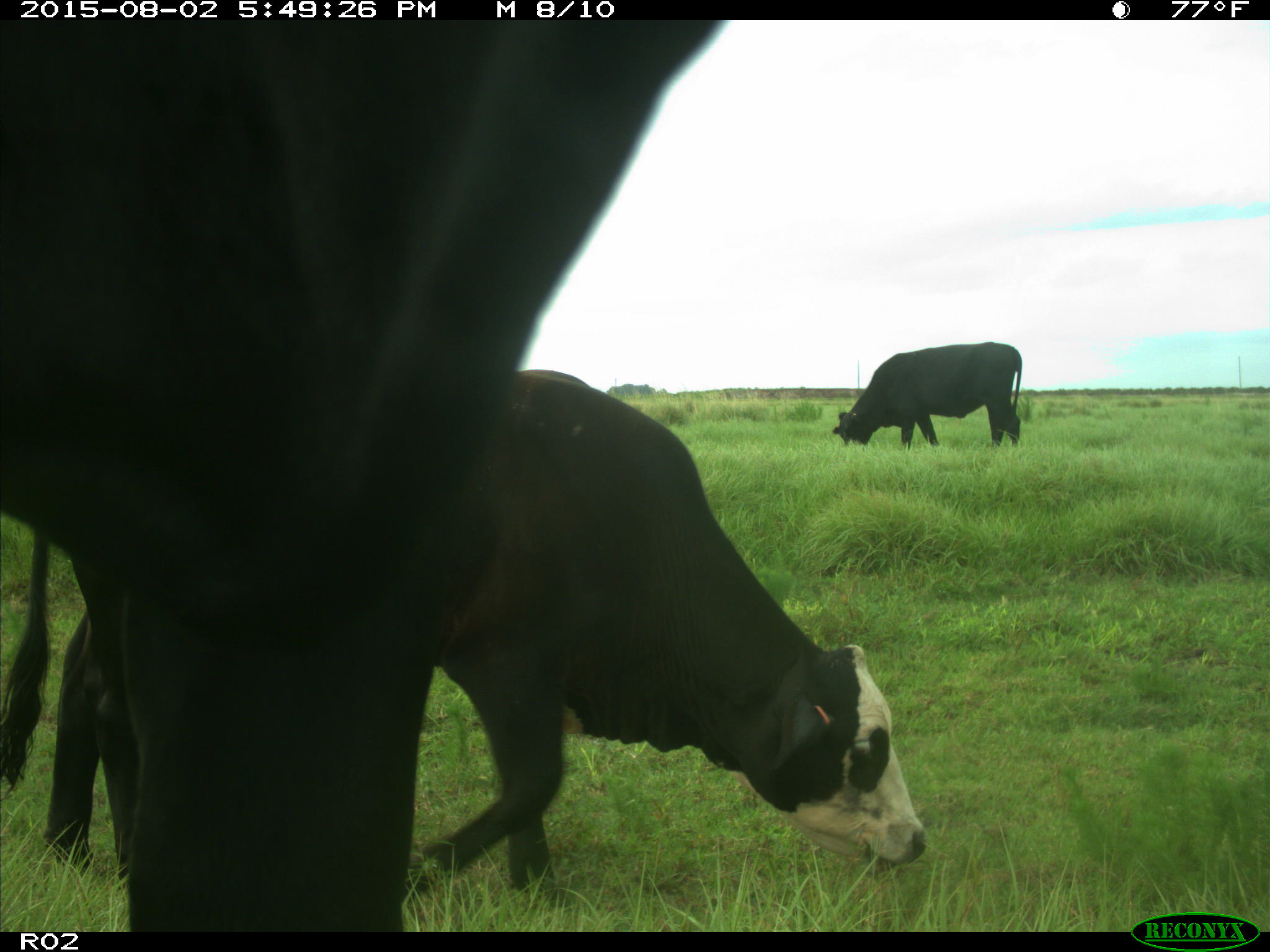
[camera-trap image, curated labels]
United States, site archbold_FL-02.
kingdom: Animalia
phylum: Chordata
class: Mammalia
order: Artiodactyla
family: Bovidae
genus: Bos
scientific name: Bos taurus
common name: domestic cow